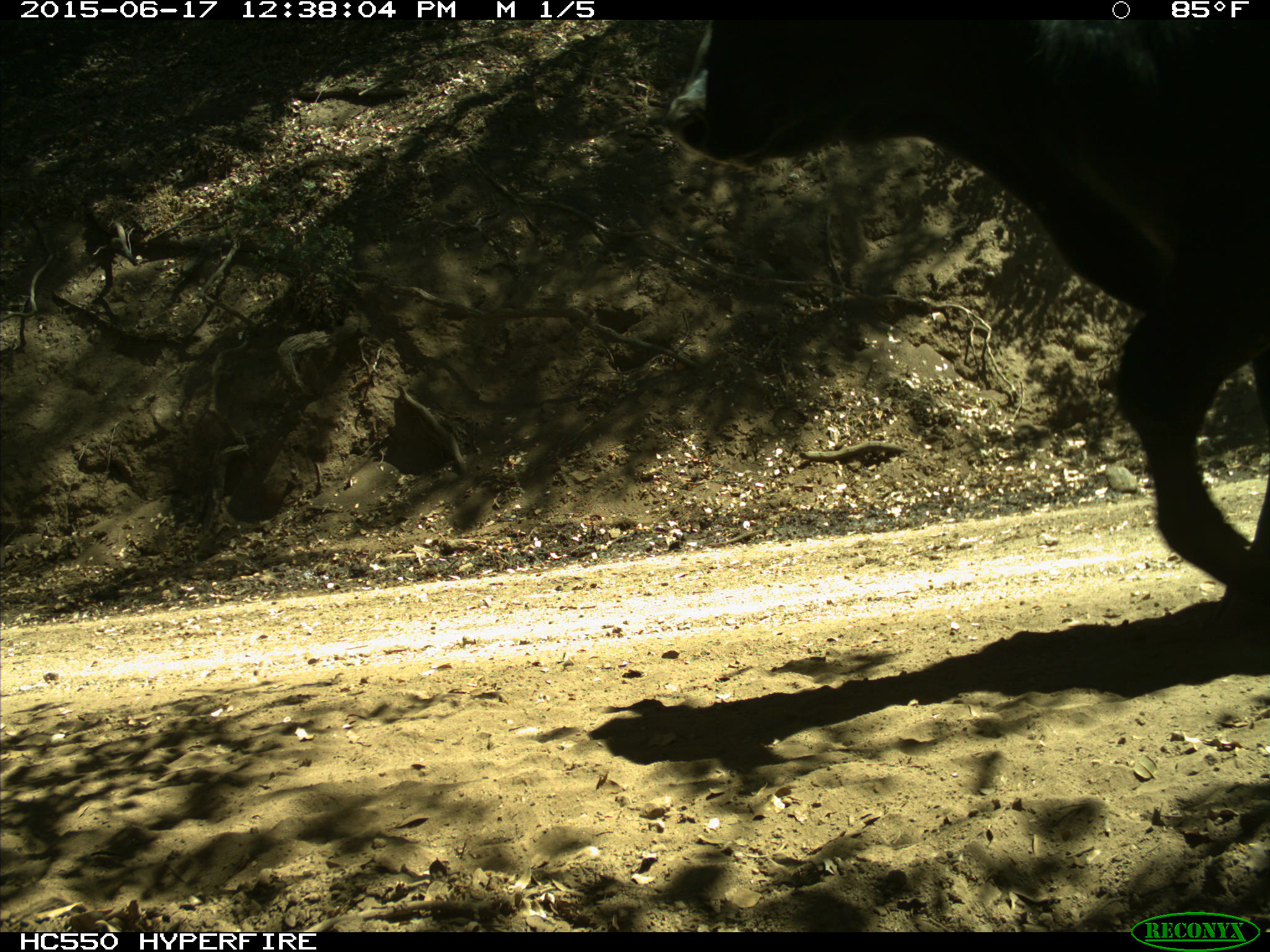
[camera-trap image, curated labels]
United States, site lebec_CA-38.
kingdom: Animalia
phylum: Chordata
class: Mammalia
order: Artiodactyla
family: Bovidae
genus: Bos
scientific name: Bos taurus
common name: domestic cow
Bos taurus (domestic cow).